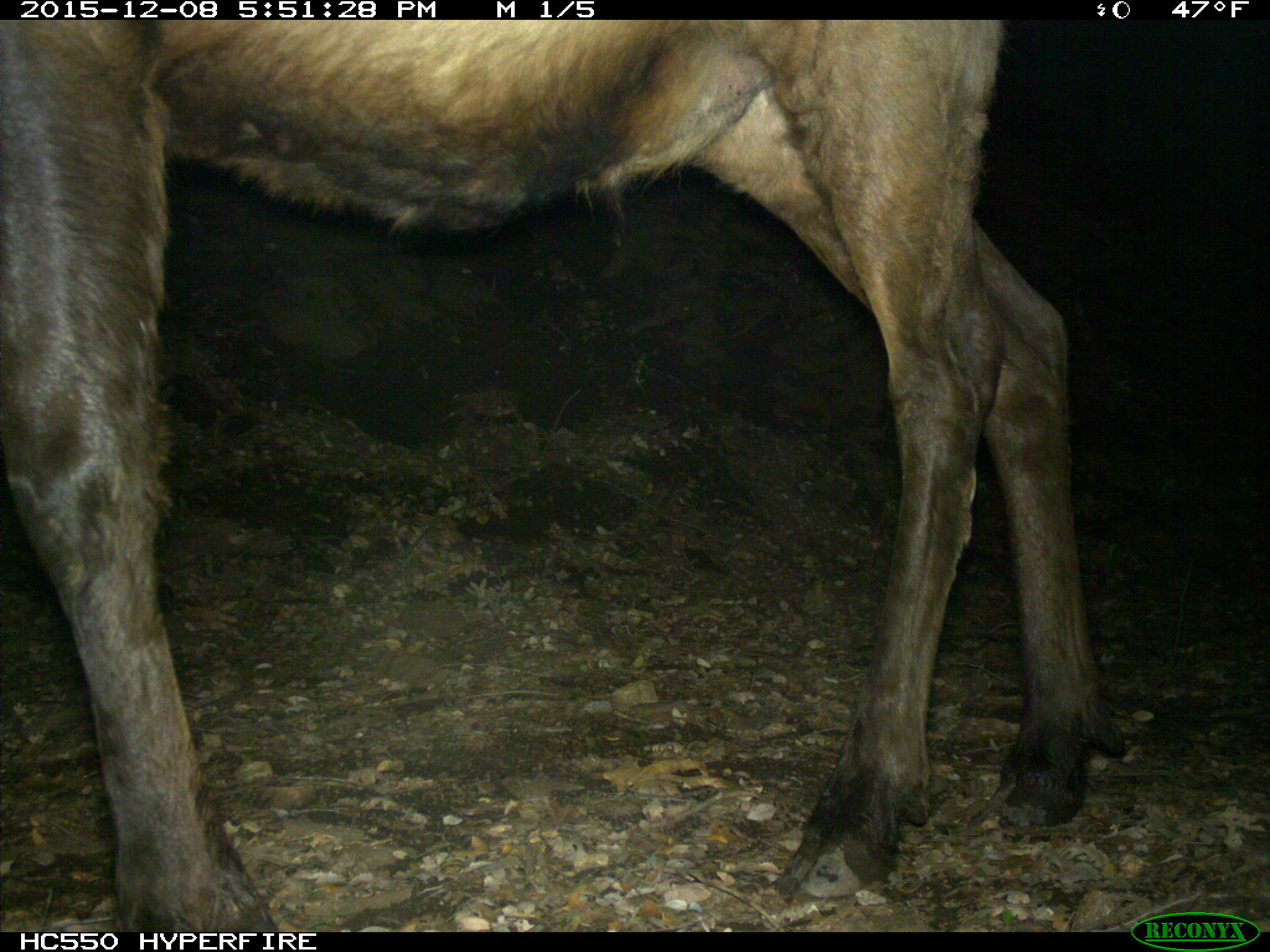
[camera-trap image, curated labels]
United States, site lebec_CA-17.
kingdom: Animalia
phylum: Chordata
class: Mammalia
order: Artiodactyla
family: Cervidae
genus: Cervus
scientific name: Cervus canadensis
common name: elk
Cervus canadensis (elk).